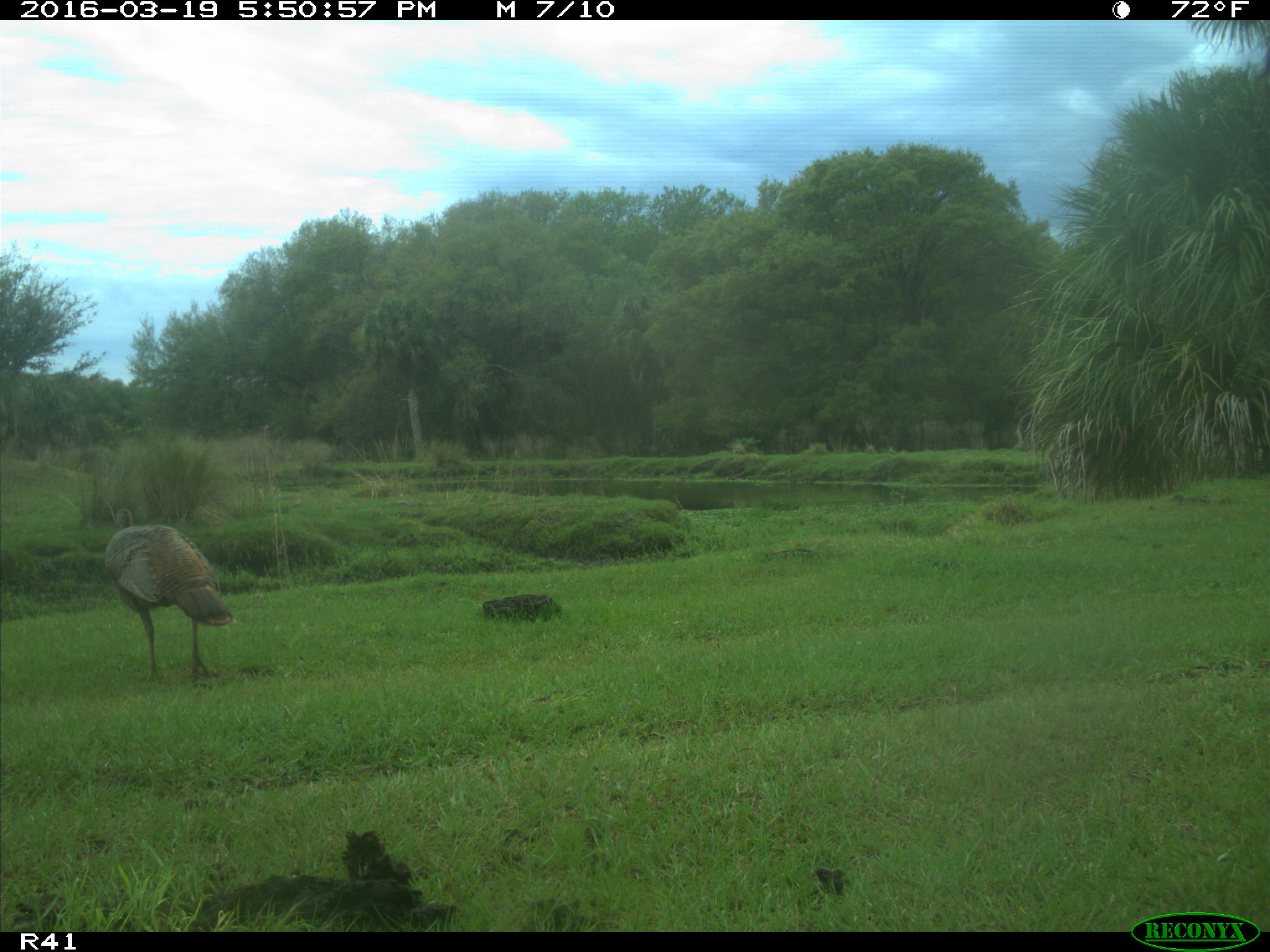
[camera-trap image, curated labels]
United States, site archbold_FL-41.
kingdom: Animalia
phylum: Chordata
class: Aves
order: Galliformes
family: Phasianidae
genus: Meleagris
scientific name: Meleagris gallopavo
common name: wild turkey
Meleagris gallopavo (wild turkey).